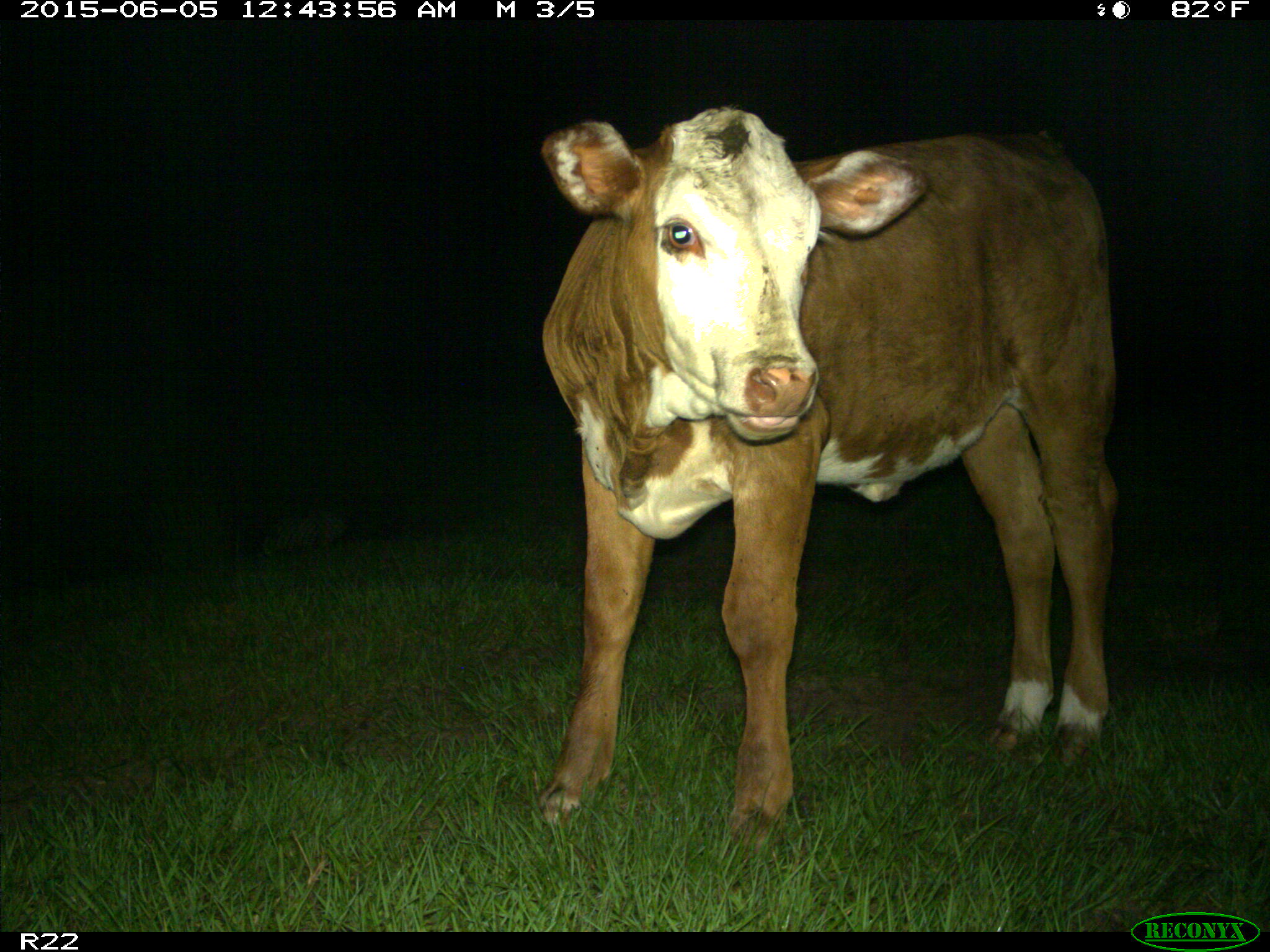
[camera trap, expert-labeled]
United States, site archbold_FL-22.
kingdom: Animalia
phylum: Chordata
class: Mammalia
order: Artiodactyla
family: Bovidae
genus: Bos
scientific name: Bos taurus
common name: domestic cow